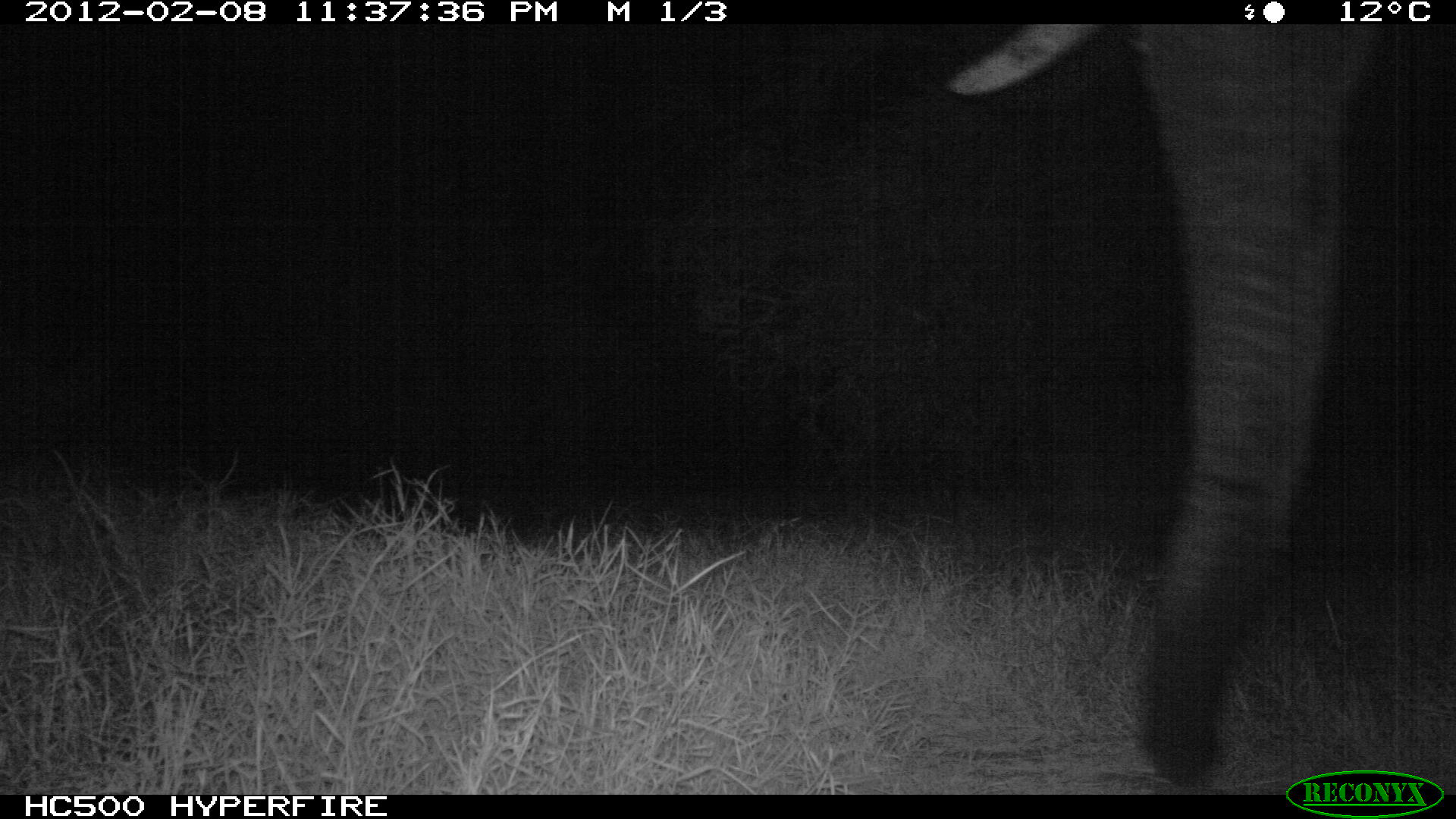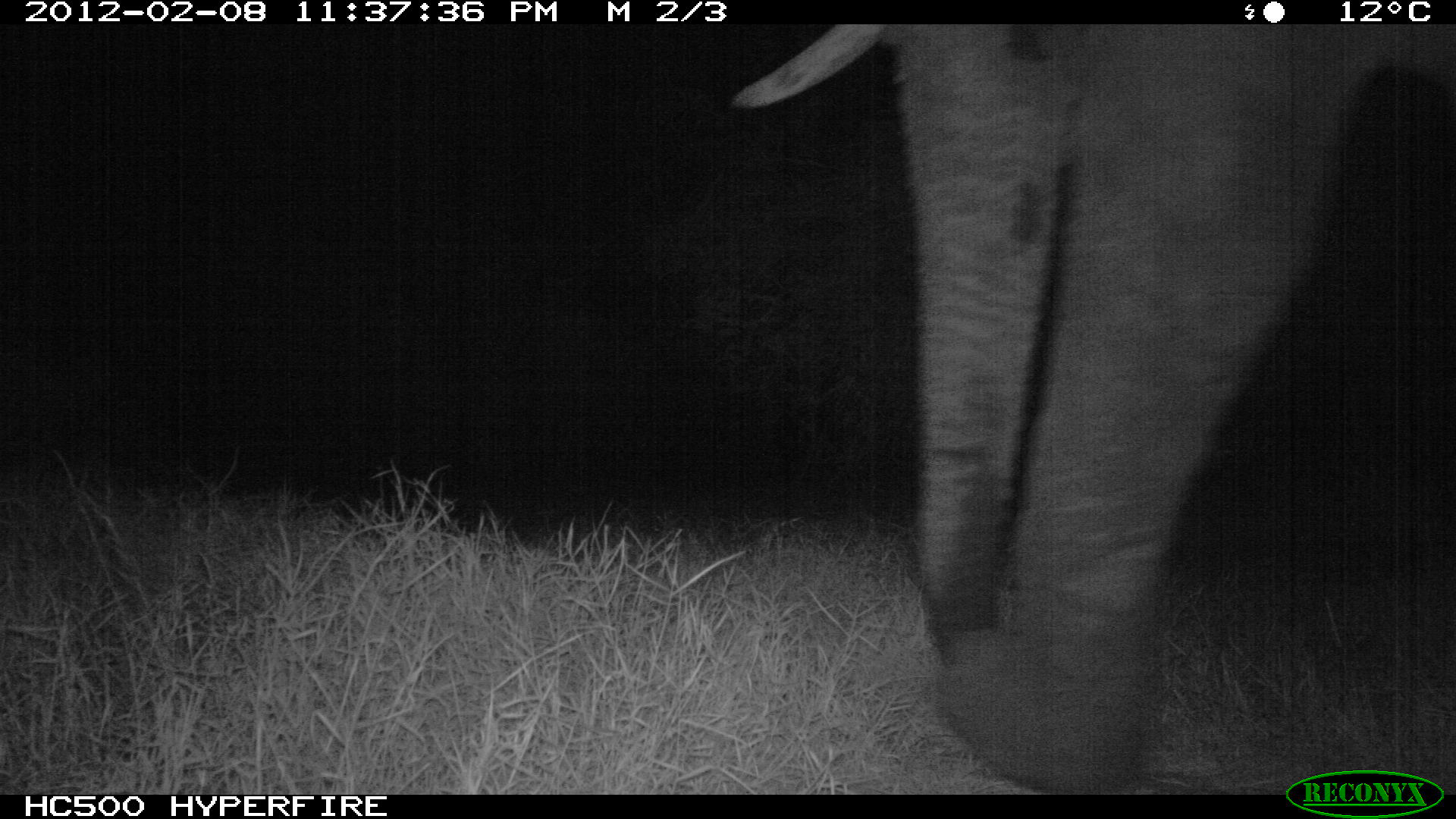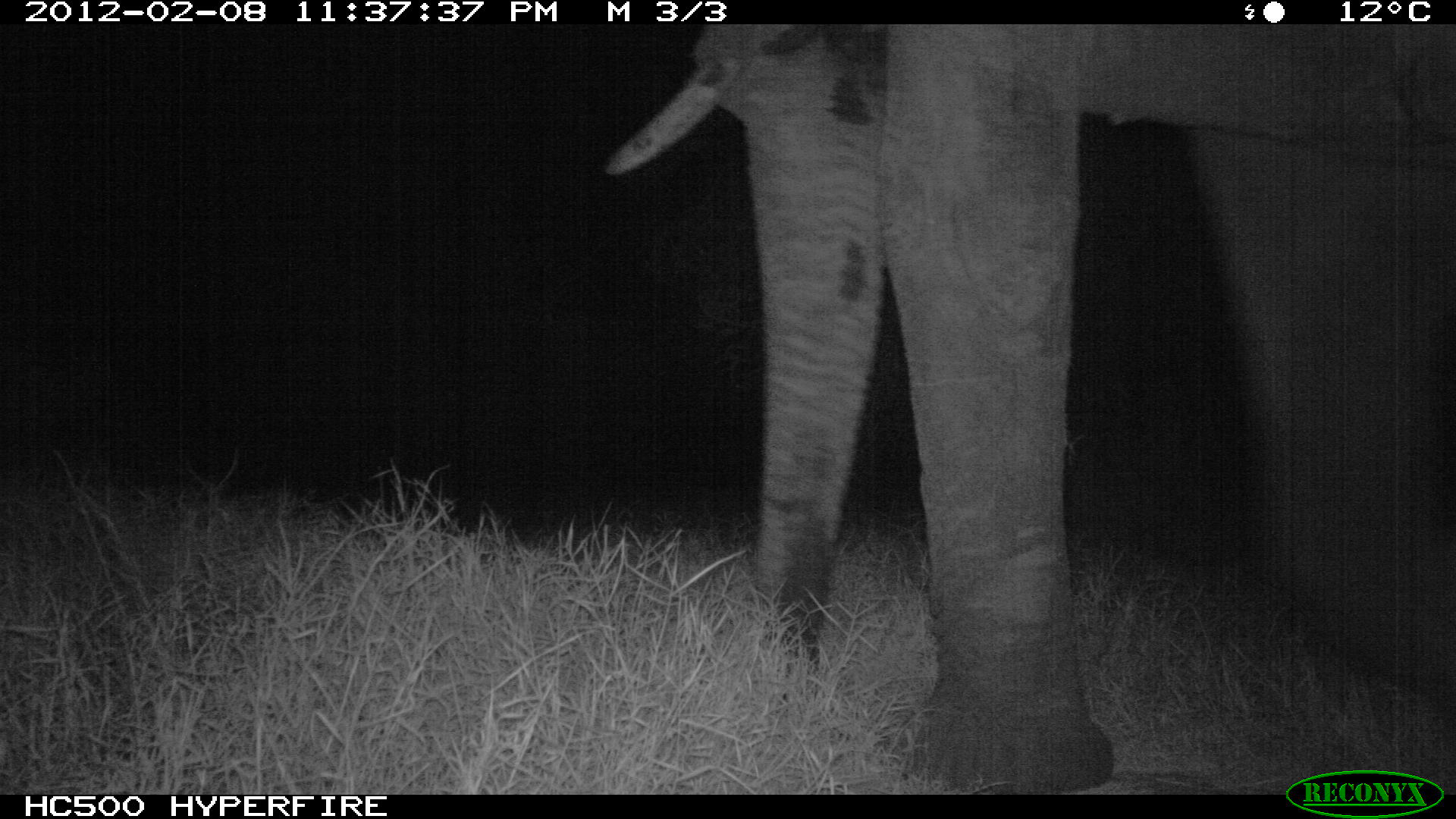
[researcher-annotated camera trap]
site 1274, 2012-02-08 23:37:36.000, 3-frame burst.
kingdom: Animalia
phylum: Chordata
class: Mammalia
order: Proboscidea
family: Elephantidae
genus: Loxodonta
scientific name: Loxodonta africana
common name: african bush elephant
Loxodonta africana (african bush elephant), count 1.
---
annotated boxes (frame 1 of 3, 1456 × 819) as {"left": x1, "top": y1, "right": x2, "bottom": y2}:
loxodonta africana: {"left": 939, "top": 24, "right": 1397, "bottom": 796}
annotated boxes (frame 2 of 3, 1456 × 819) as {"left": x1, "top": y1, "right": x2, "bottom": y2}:
loxodonta africana: {"left": 724, "top": 24, "right": 1451, "bottom": 796}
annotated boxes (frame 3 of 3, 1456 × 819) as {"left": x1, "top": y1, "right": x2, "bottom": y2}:
loxodonta africana: {"left": 593, "top": 24, "right": 1451, "bottom": 794}